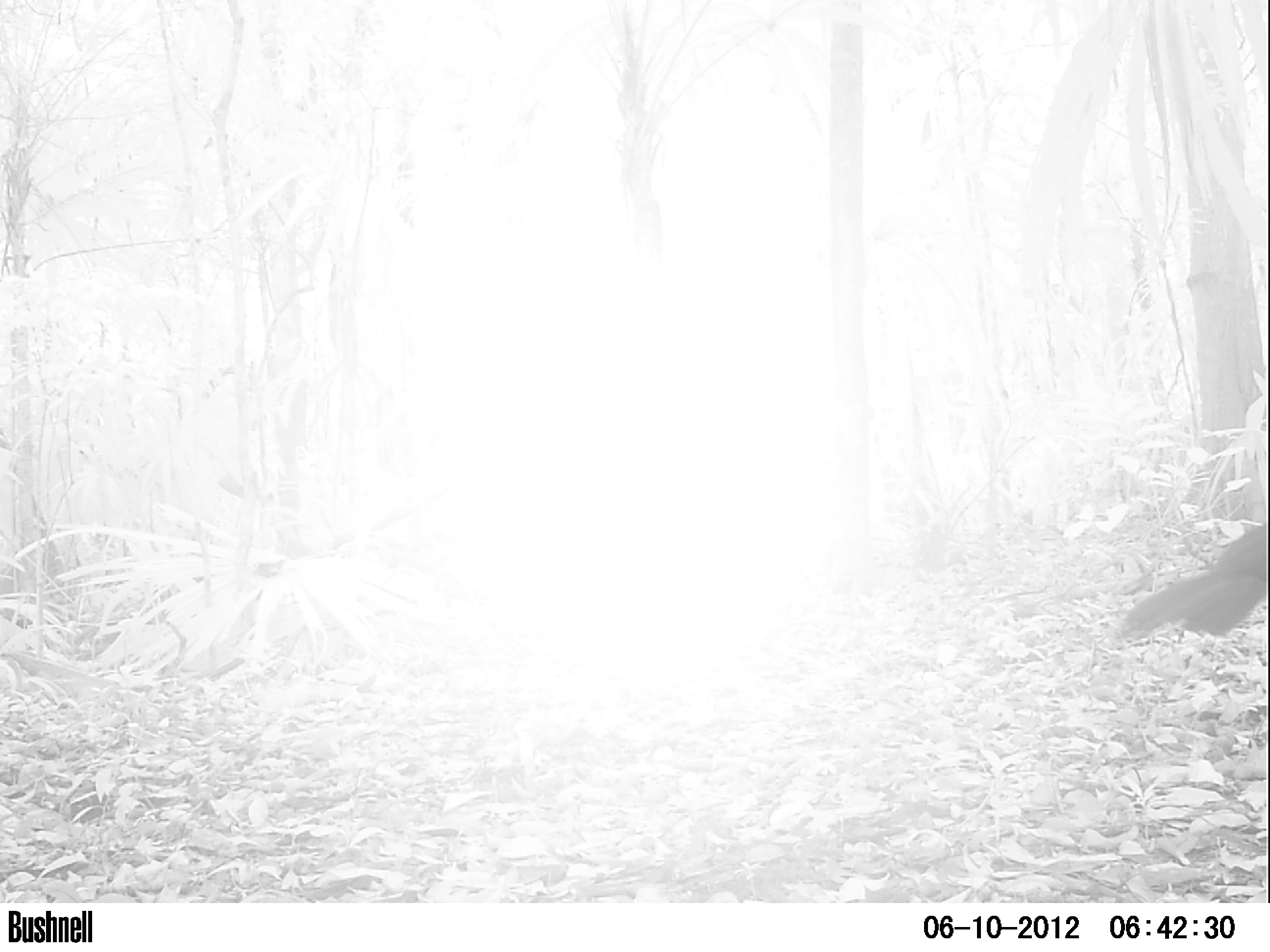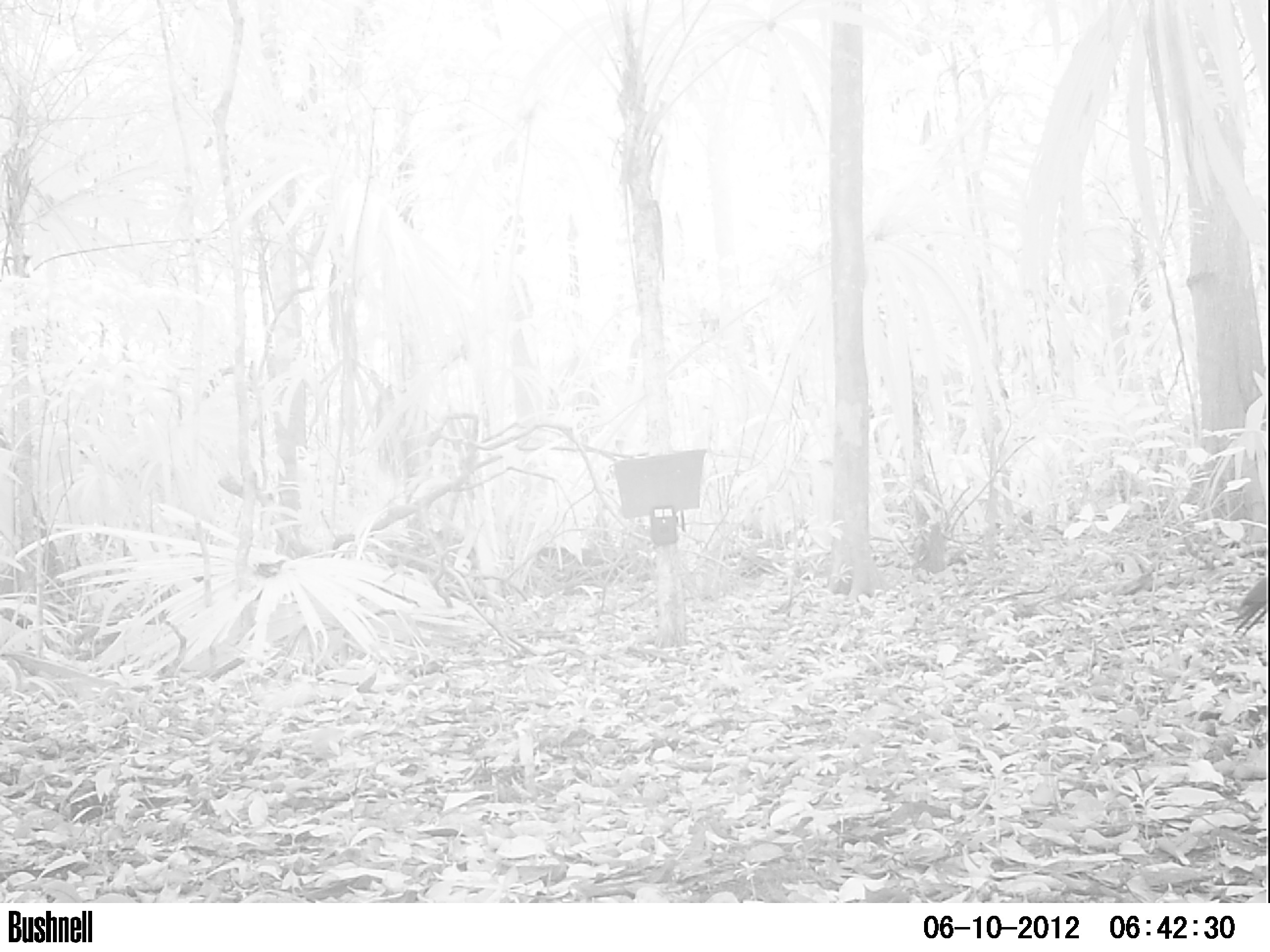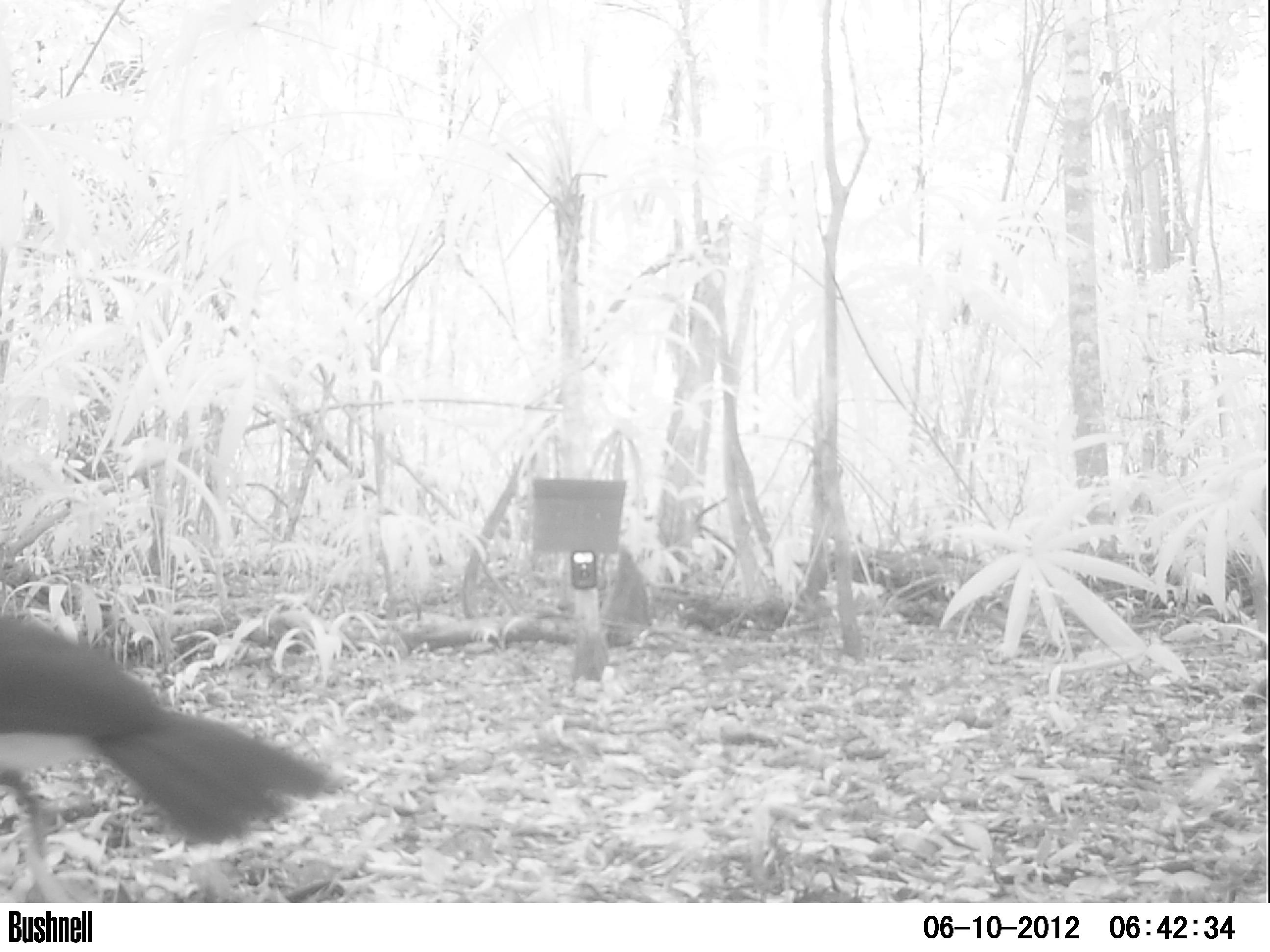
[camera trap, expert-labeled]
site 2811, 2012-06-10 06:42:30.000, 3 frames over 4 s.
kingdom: Animalia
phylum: Chordata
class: Aves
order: Galliformes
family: Cracidae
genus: Crax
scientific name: Crax rubra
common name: great curassow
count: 1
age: adult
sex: male